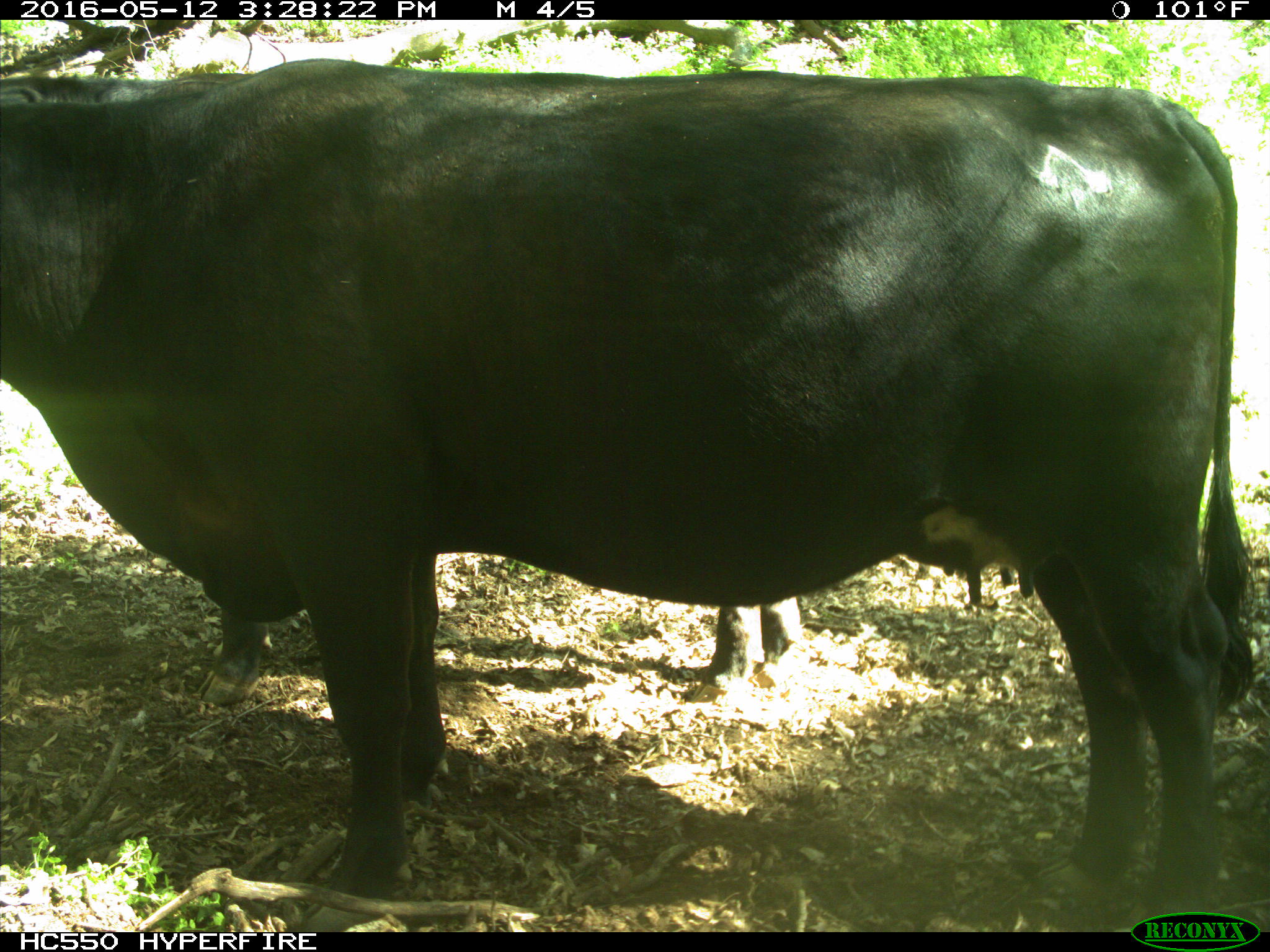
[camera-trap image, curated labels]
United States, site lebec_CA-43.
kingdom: Animalia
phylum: Chordata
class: Mammalia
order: Artiodactyla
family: Bovidae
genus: Bos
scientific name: Bos taurus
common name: domestic cow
Bos taurus (domestic cow).